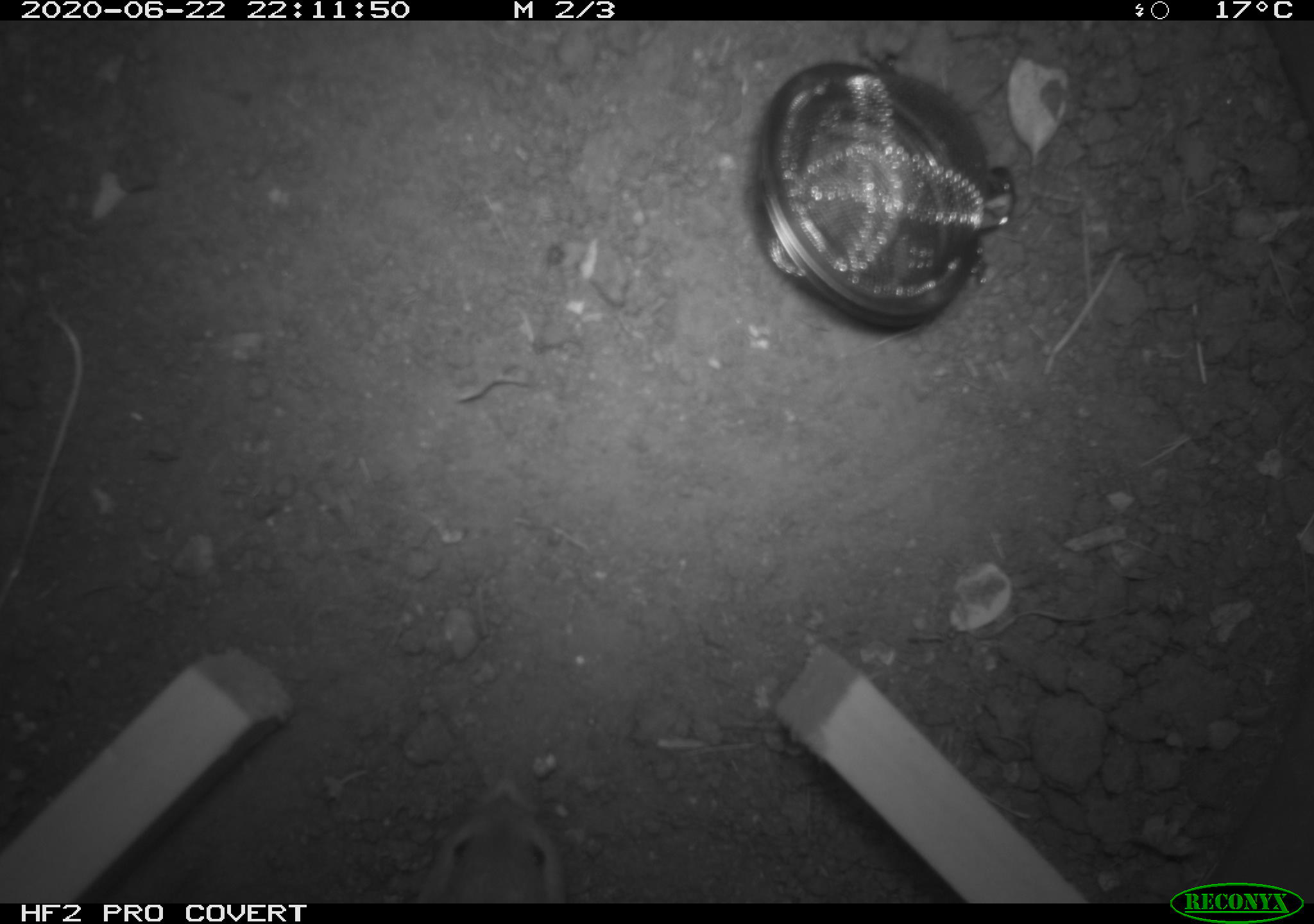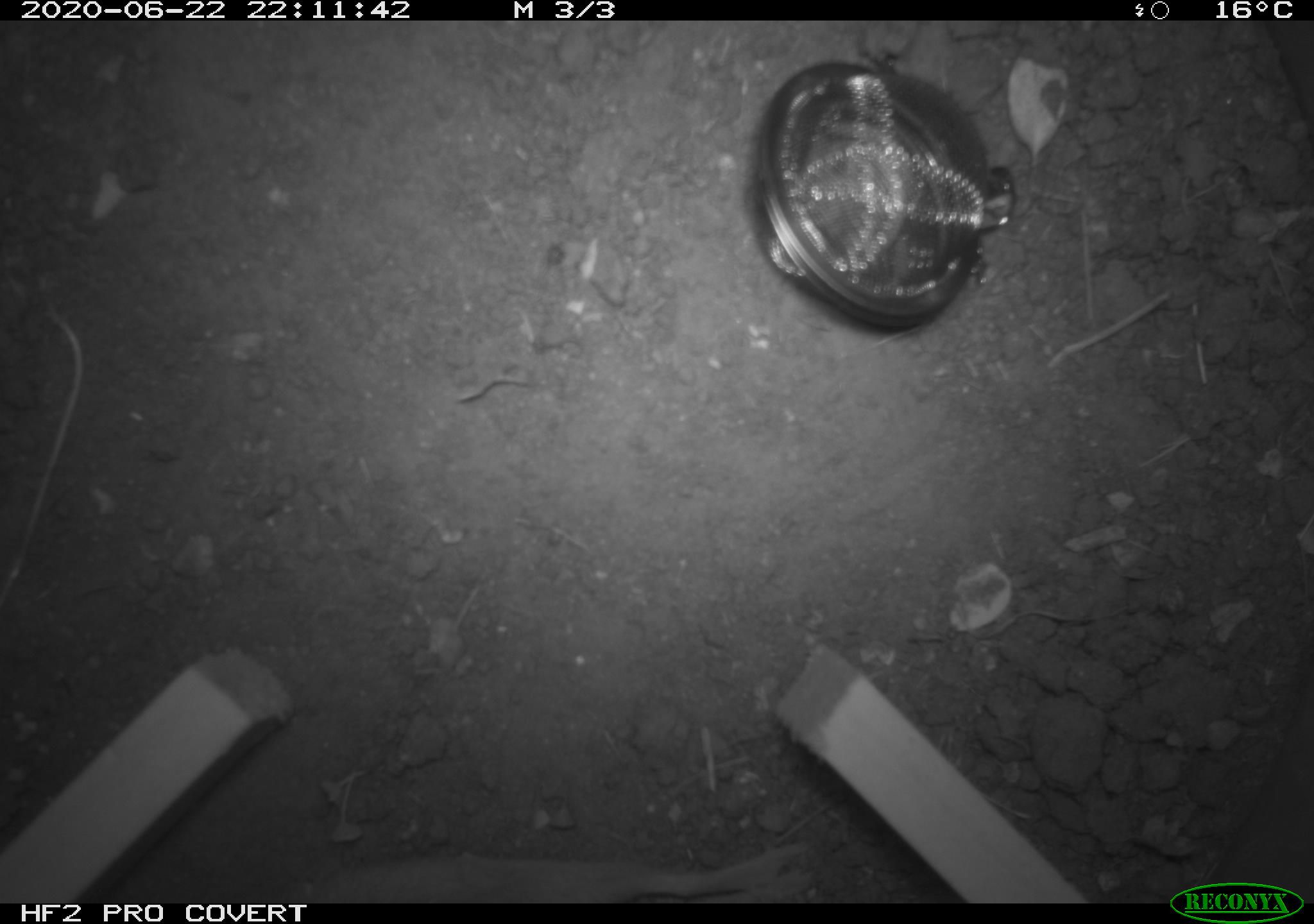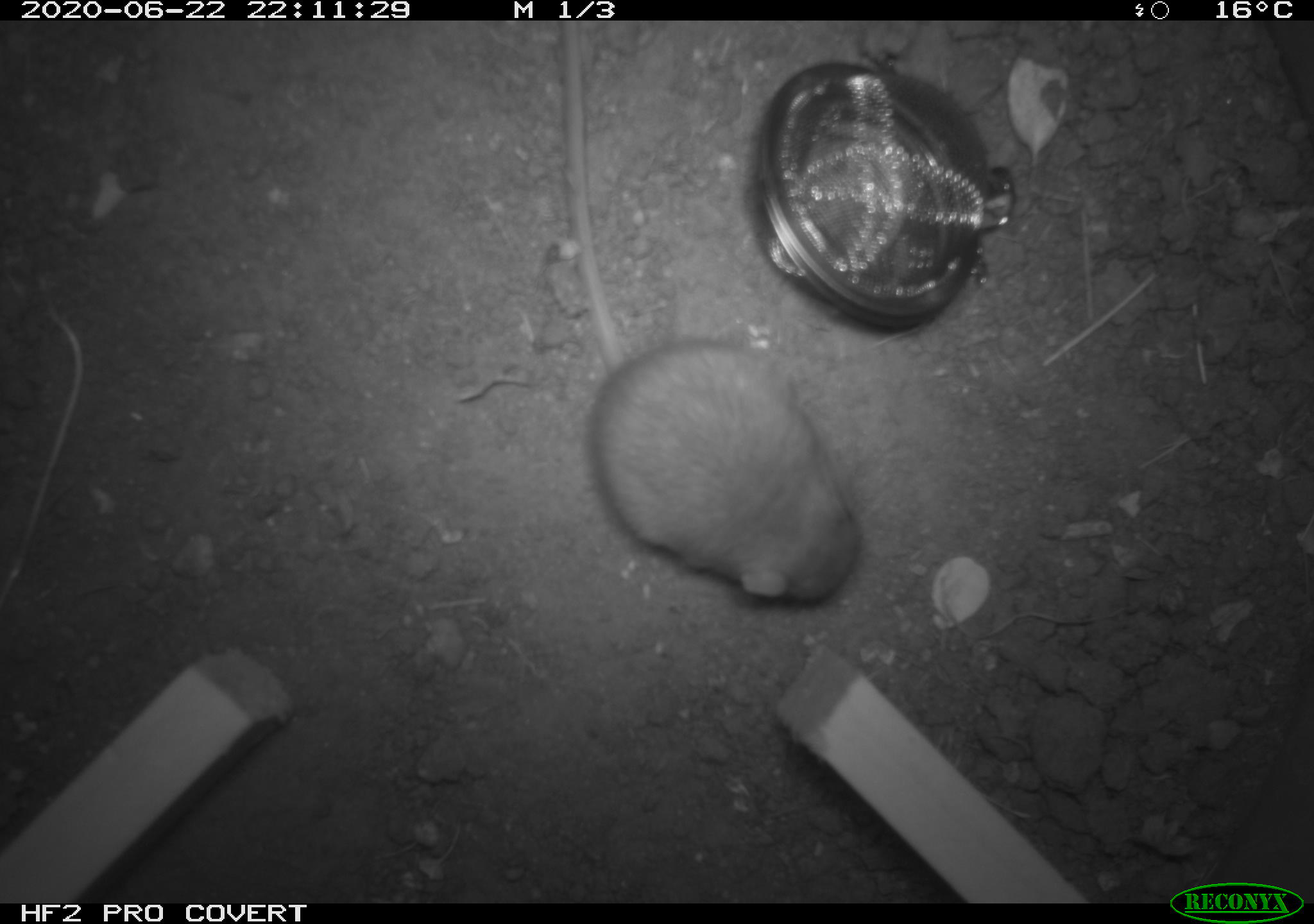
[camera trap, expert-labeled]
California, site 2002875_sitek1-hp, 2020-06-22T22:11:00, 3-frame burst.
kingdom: Animalia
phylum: Chordata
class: Mammalia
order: Rodentia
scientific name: Rodentia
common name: mouse species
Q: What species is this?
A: Mouse species (Rodentia).